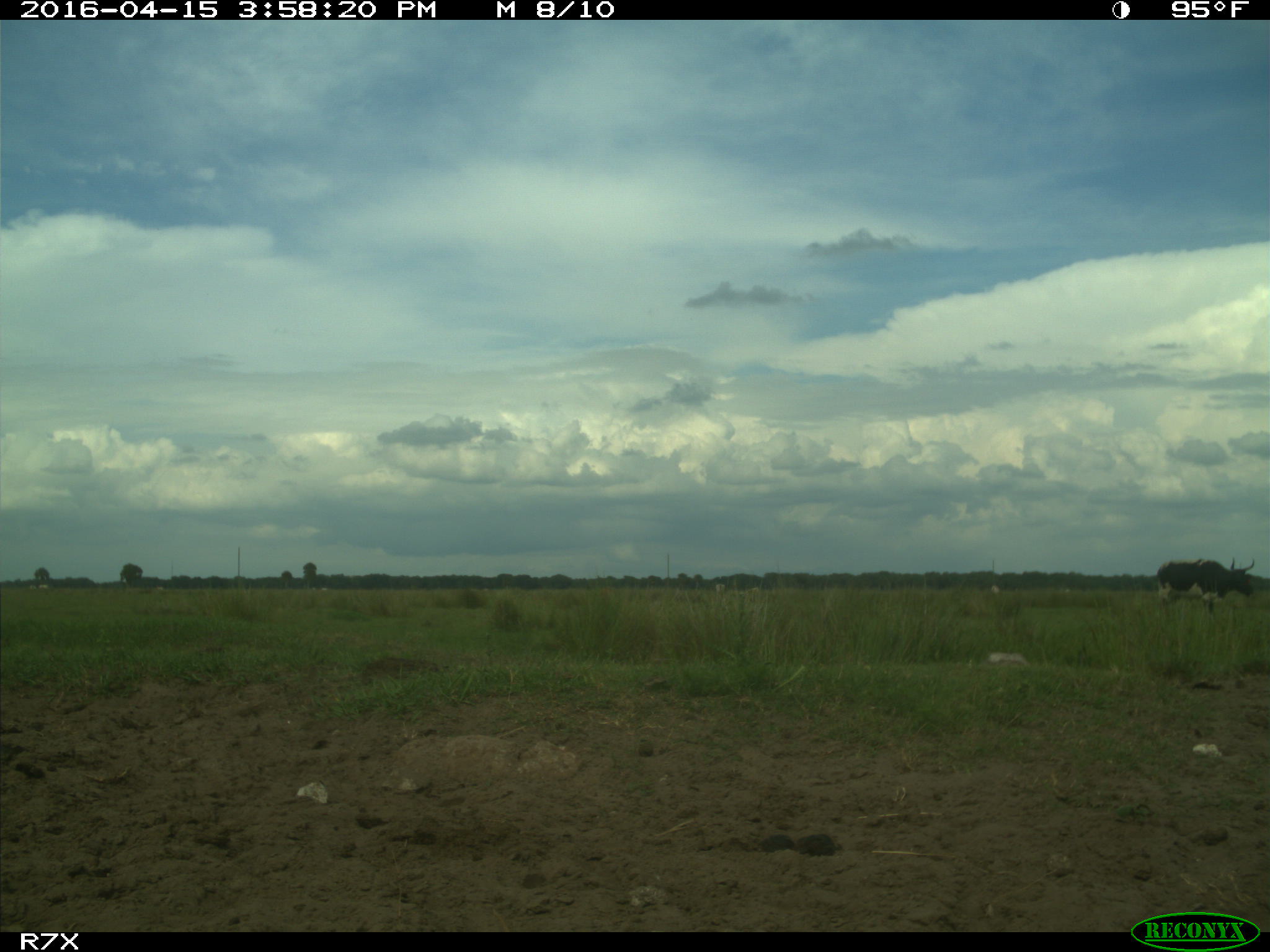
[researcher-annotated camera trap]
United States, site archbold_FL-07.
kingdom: Animalia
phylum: Chordata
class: Mammalia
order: Artiodactyla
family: Bovidae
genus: Bos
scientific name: Bos taurus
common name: domestic cow